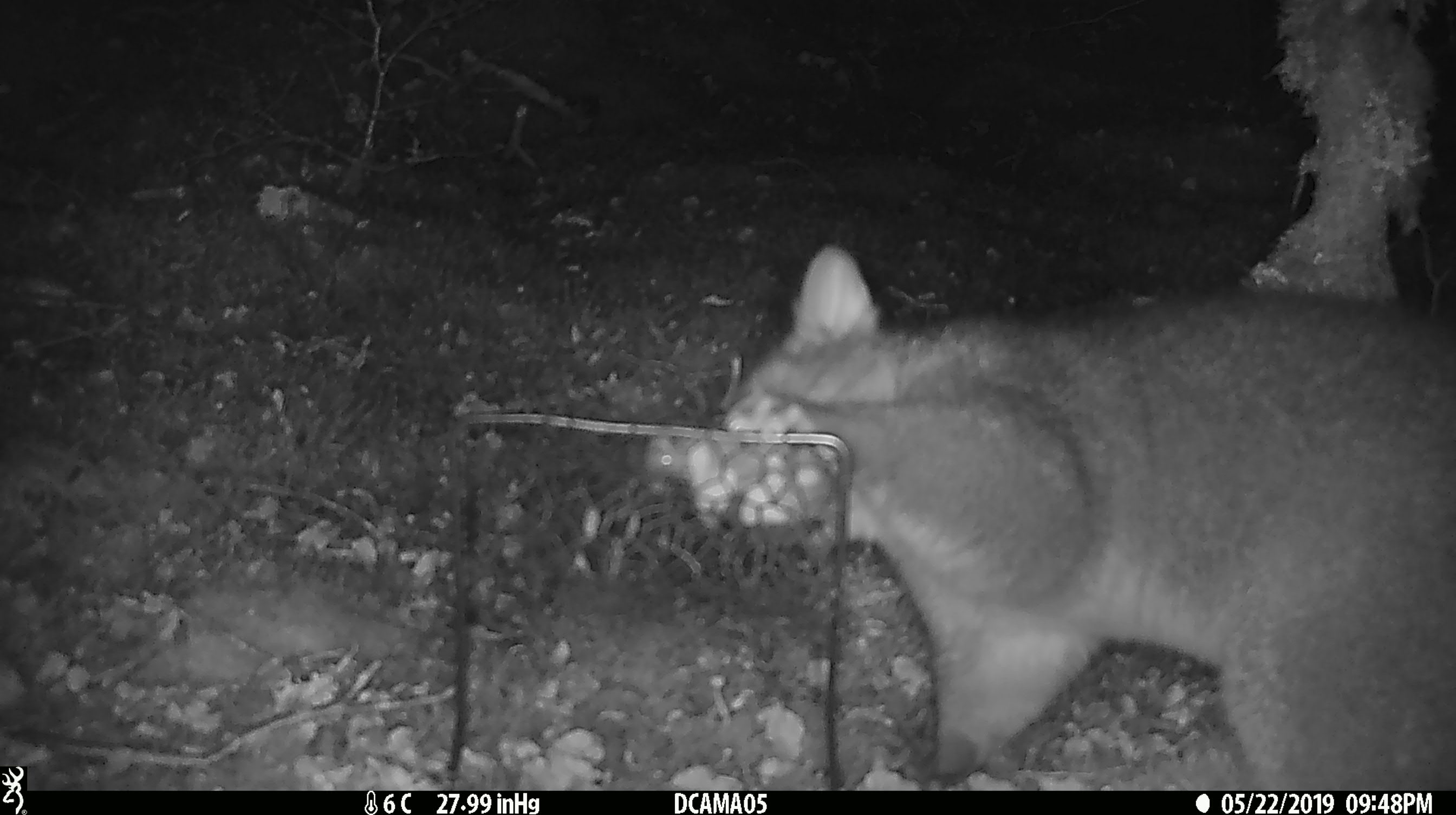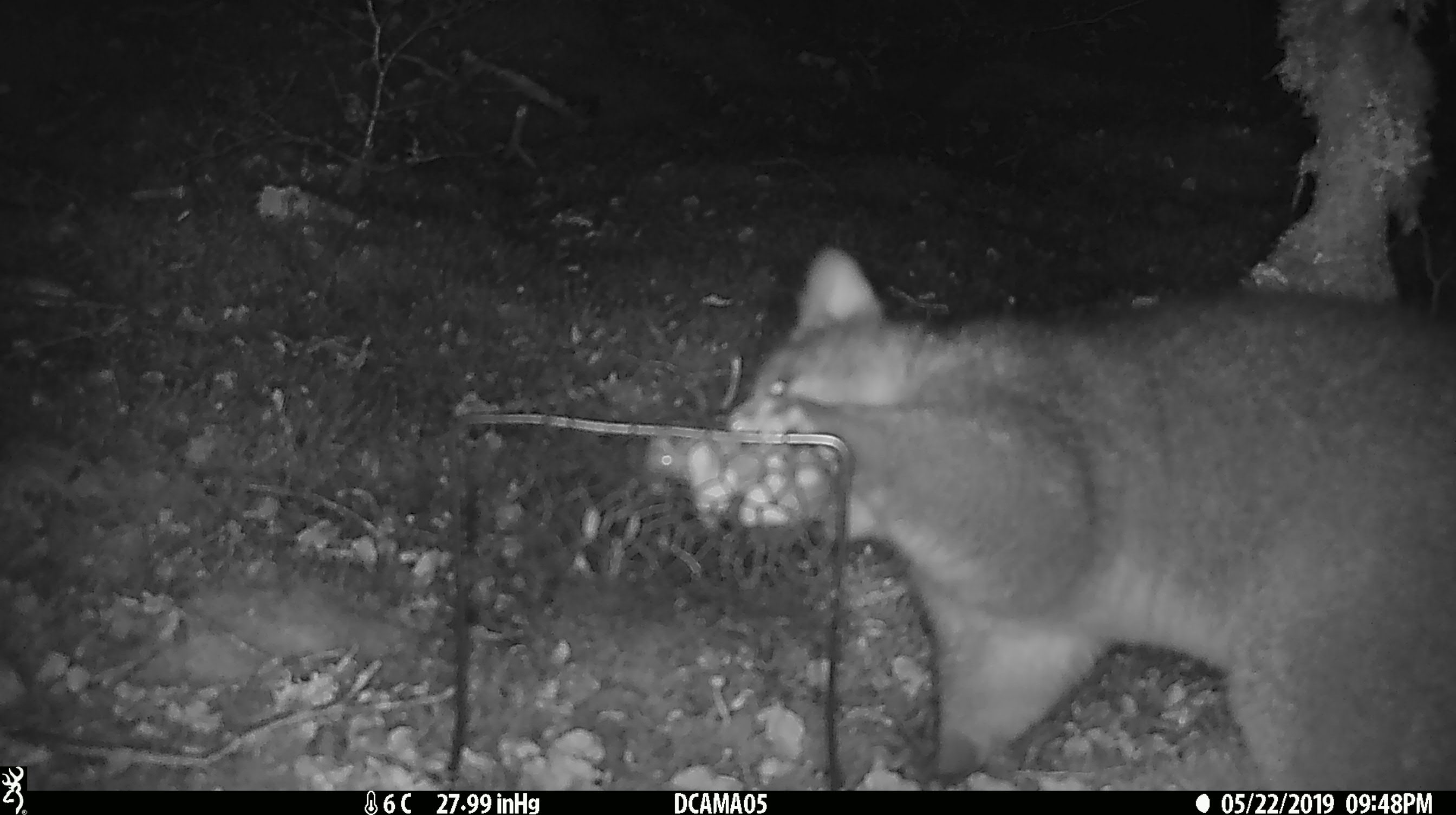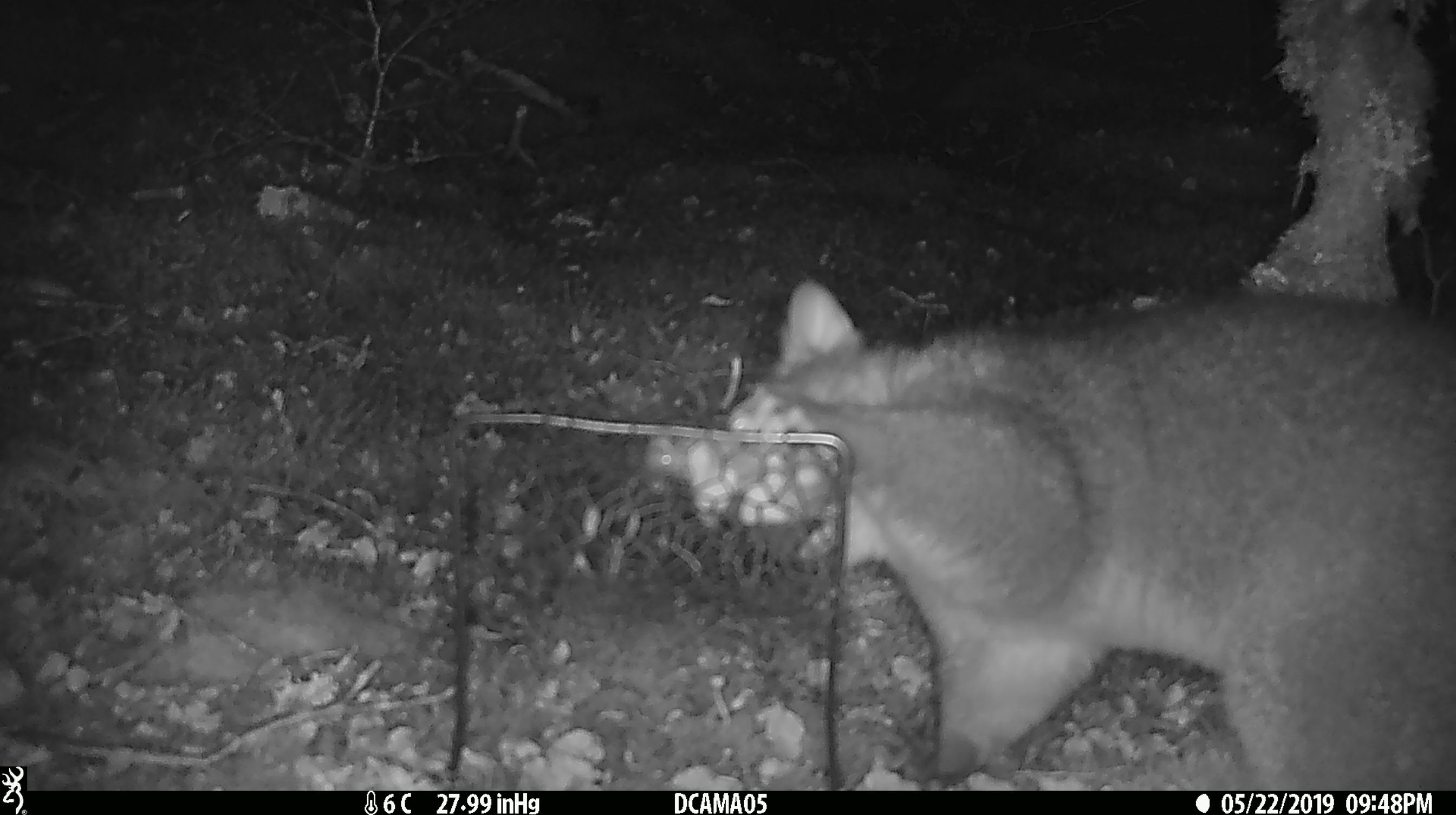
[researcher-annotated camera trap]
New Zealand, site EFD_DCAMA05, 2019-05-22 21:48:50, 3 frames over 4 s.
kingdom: Animalia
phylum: Chordata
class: Mammalia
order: Diprotodontia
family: Phalangeridae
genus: Trichosurus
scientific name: Trichosurus vulpecula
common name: common brushtail possum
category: possum